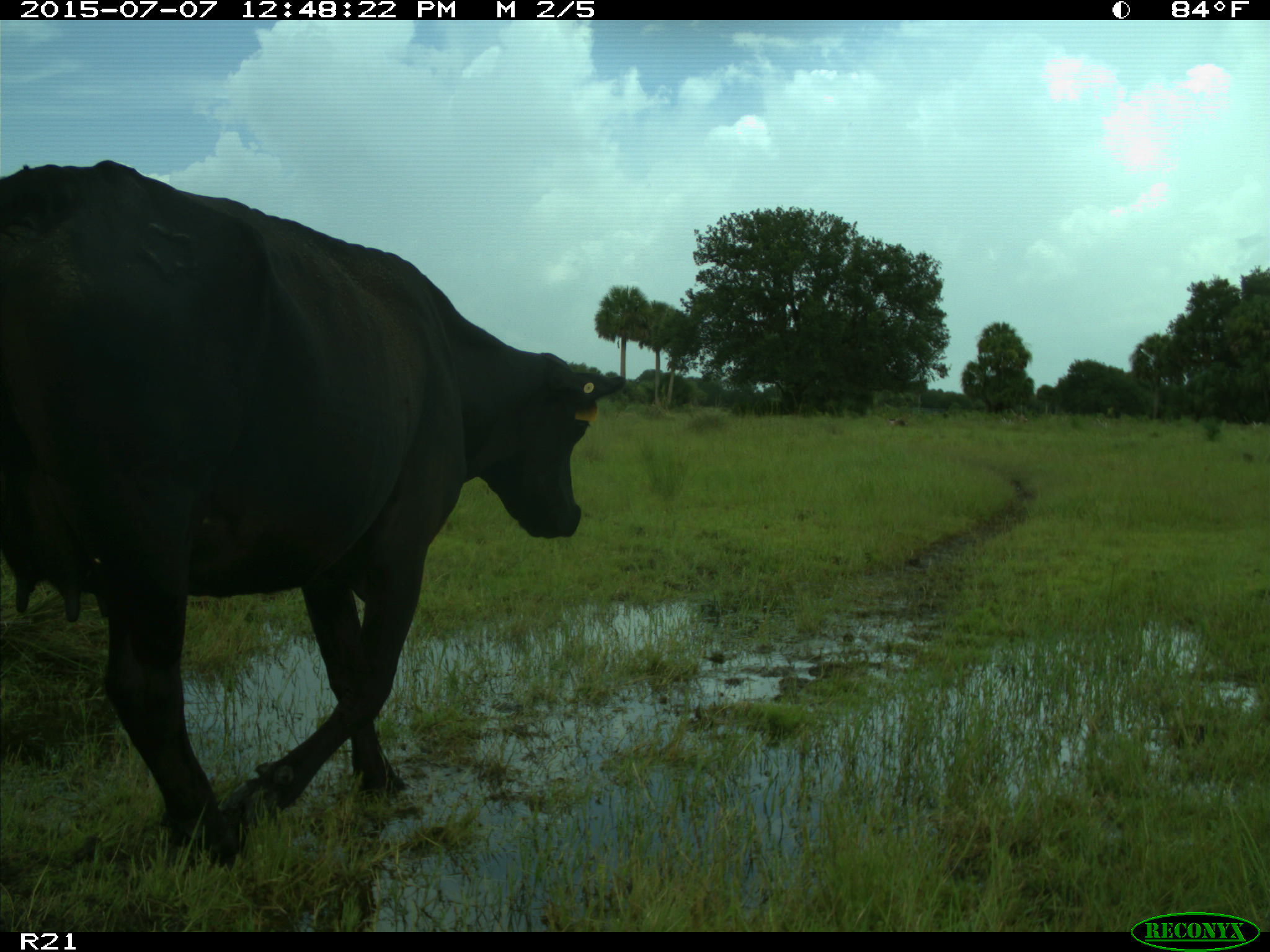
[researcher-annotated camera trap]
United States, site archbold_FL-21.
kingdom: Animalia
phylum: Chordata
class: Mammalia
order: Artiodactyla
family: Bovidae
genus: Bos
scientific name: Bos taurus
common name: domestic cow